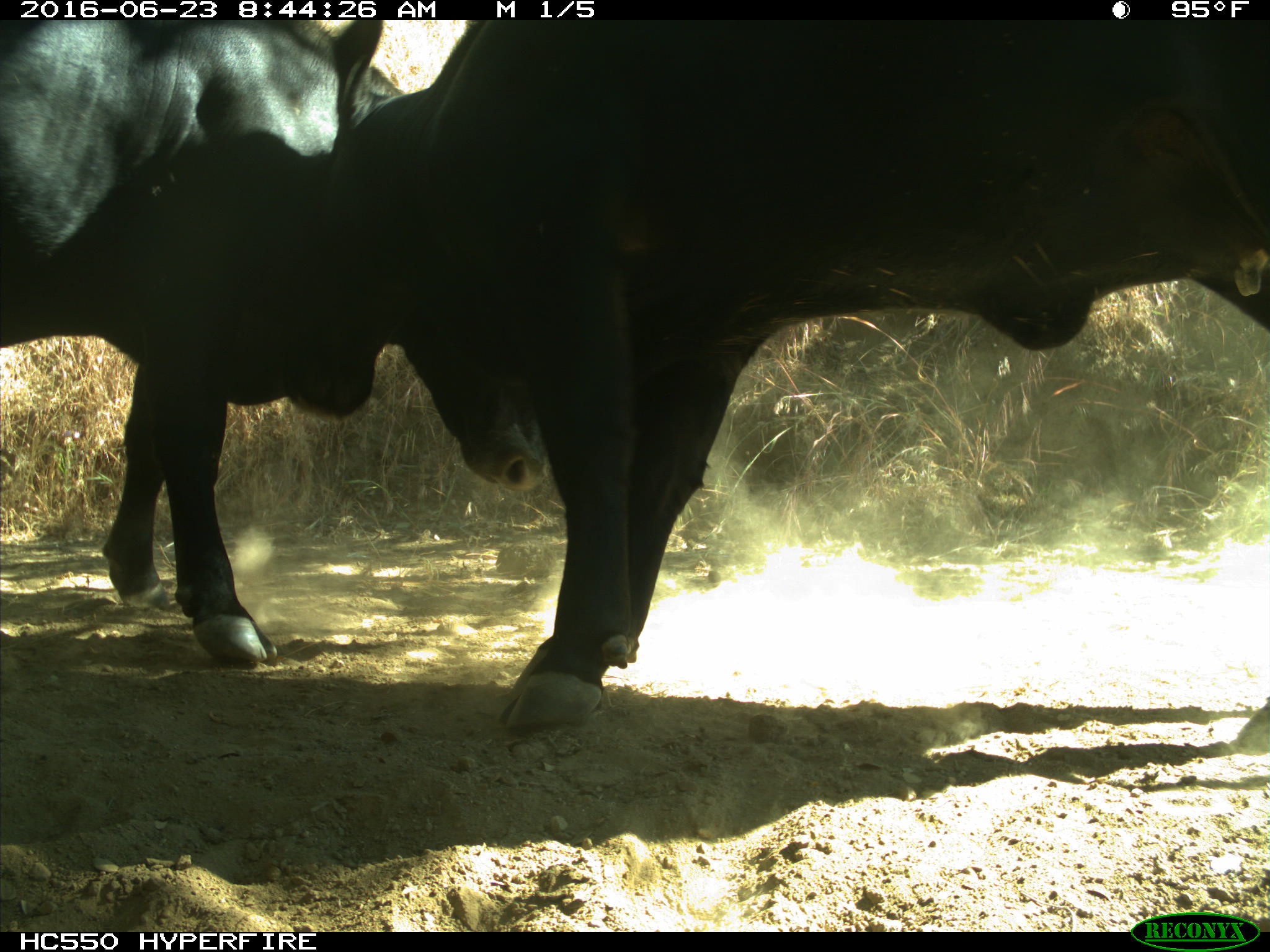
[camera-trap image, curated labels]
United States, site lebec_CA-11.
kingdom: Animalia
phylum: Chordata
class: Mammalia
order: Artiodactyla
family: Bovidae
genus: Bos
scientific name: Bos taurus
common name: domestic cow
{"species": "Bos taurus (domestic cow)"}